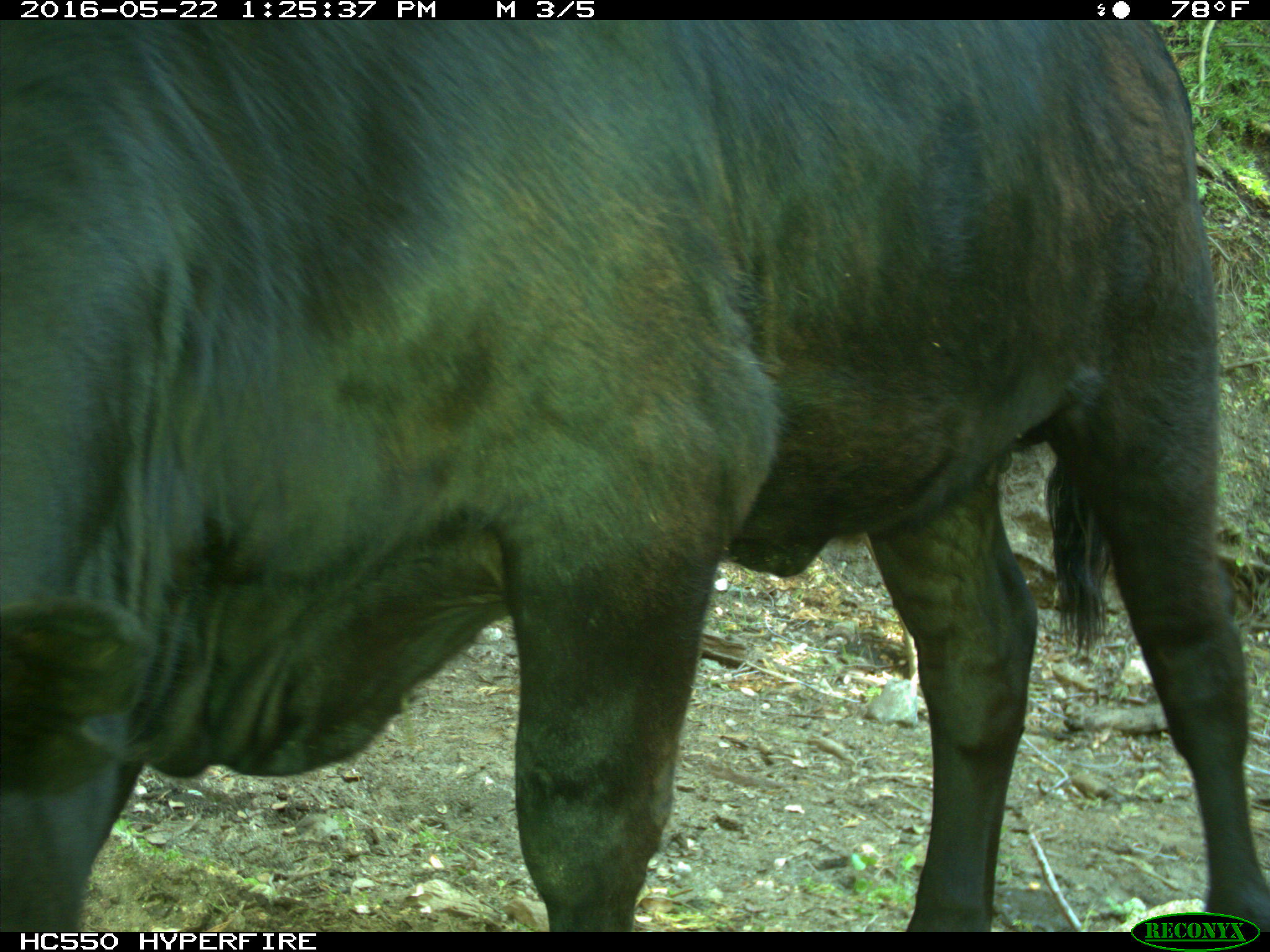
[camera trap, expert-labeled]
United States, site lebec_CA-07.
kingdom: Animalia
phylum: Chordata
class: Mammalia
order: Artiodactyla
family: Bovidae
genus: Bos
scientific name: Bos taurus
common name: domestic cow